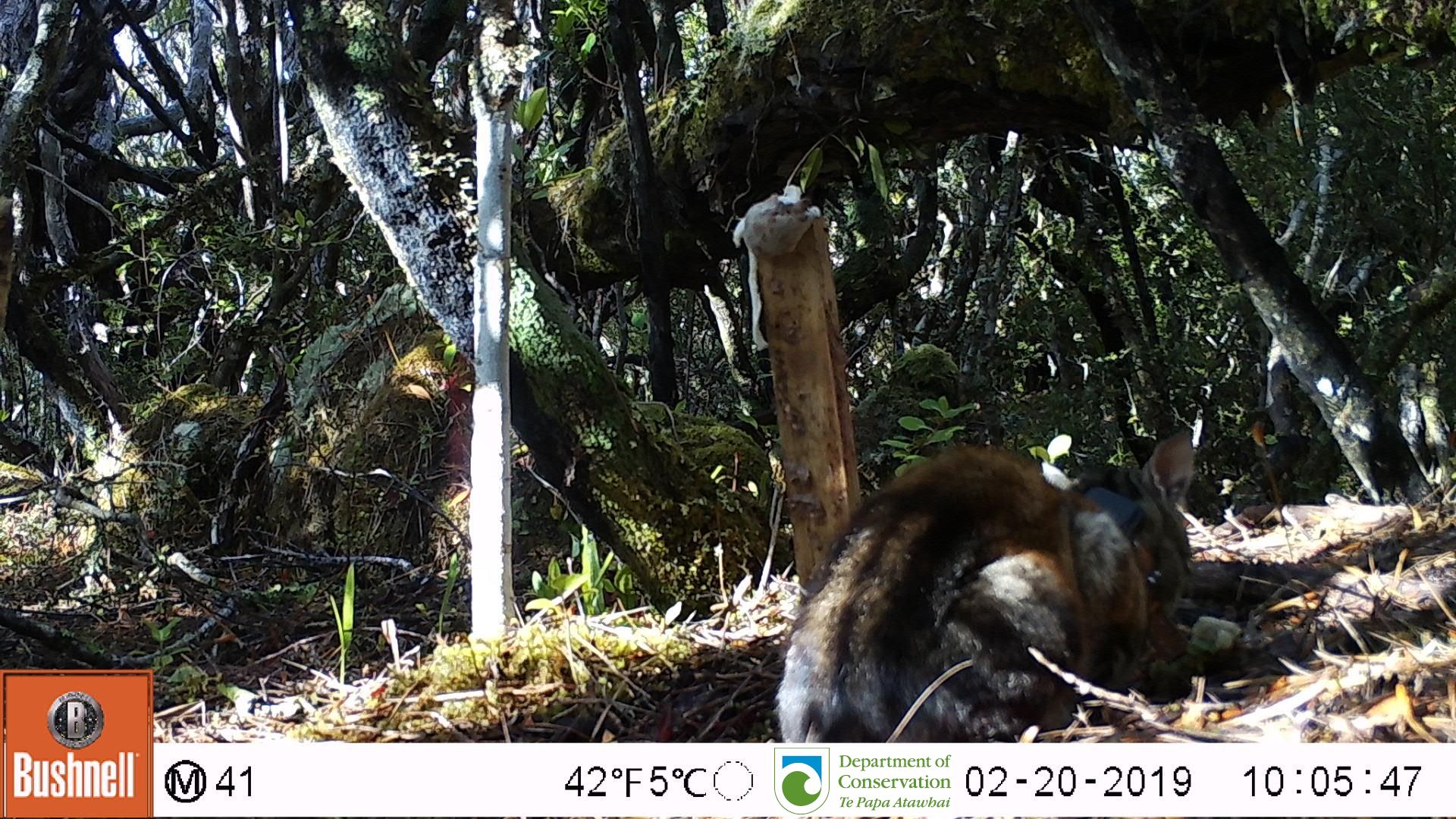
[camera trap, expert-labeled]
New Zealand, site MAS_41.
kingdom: Animalia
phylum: Chordata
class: Mammalia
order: Carnivora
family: Felidae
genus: Felis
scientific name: Felis catus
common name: domestic cat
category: cat